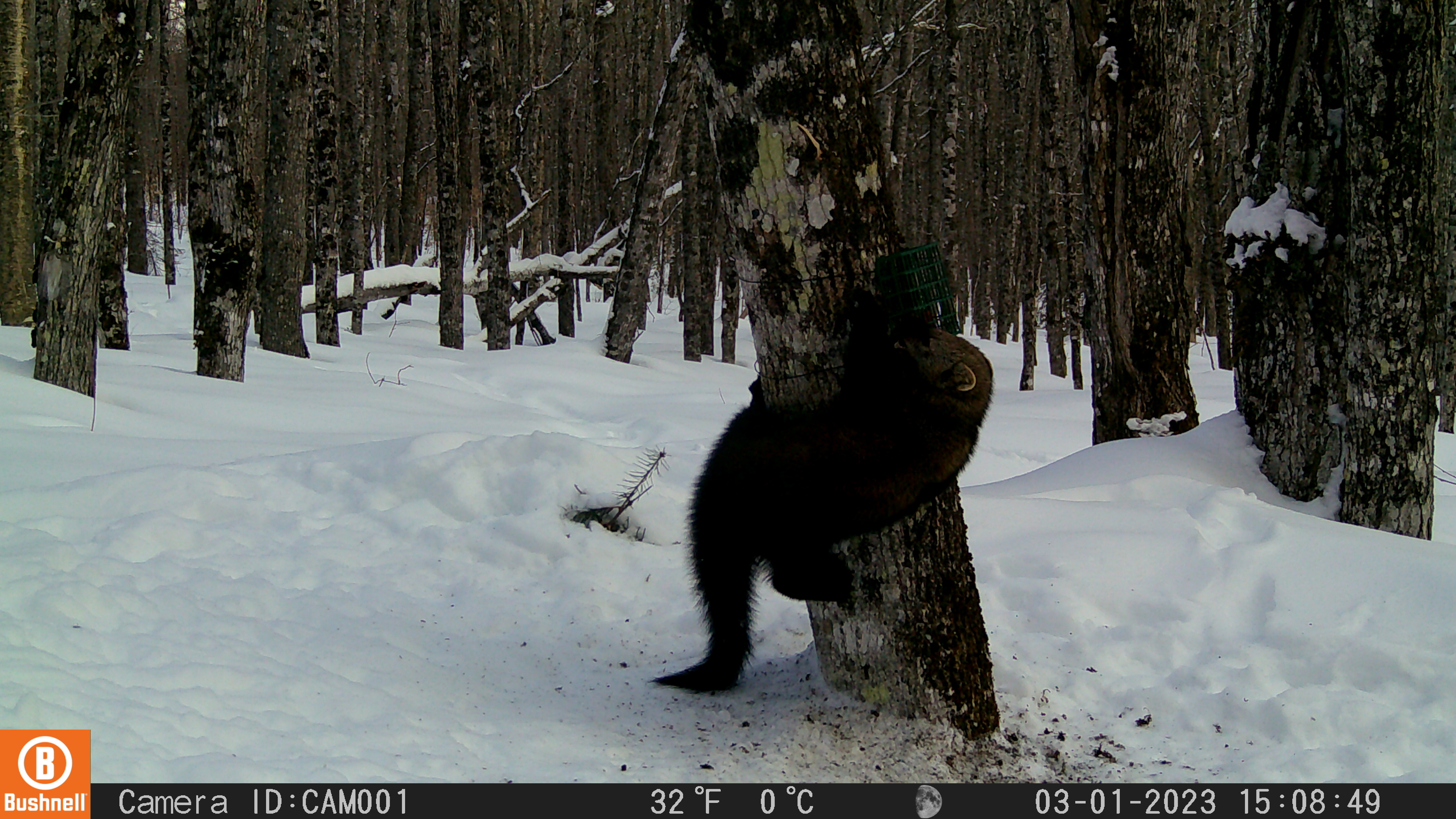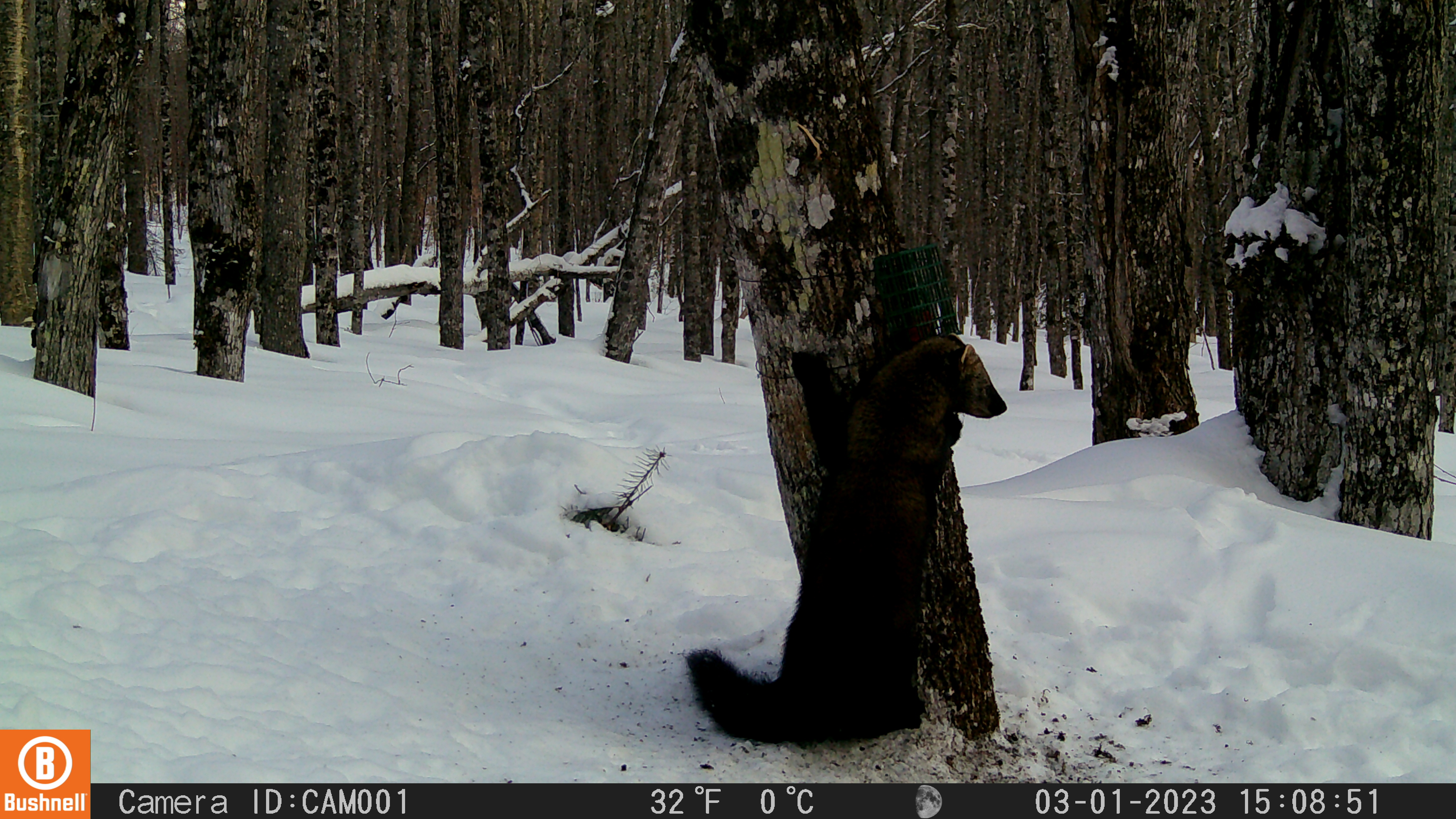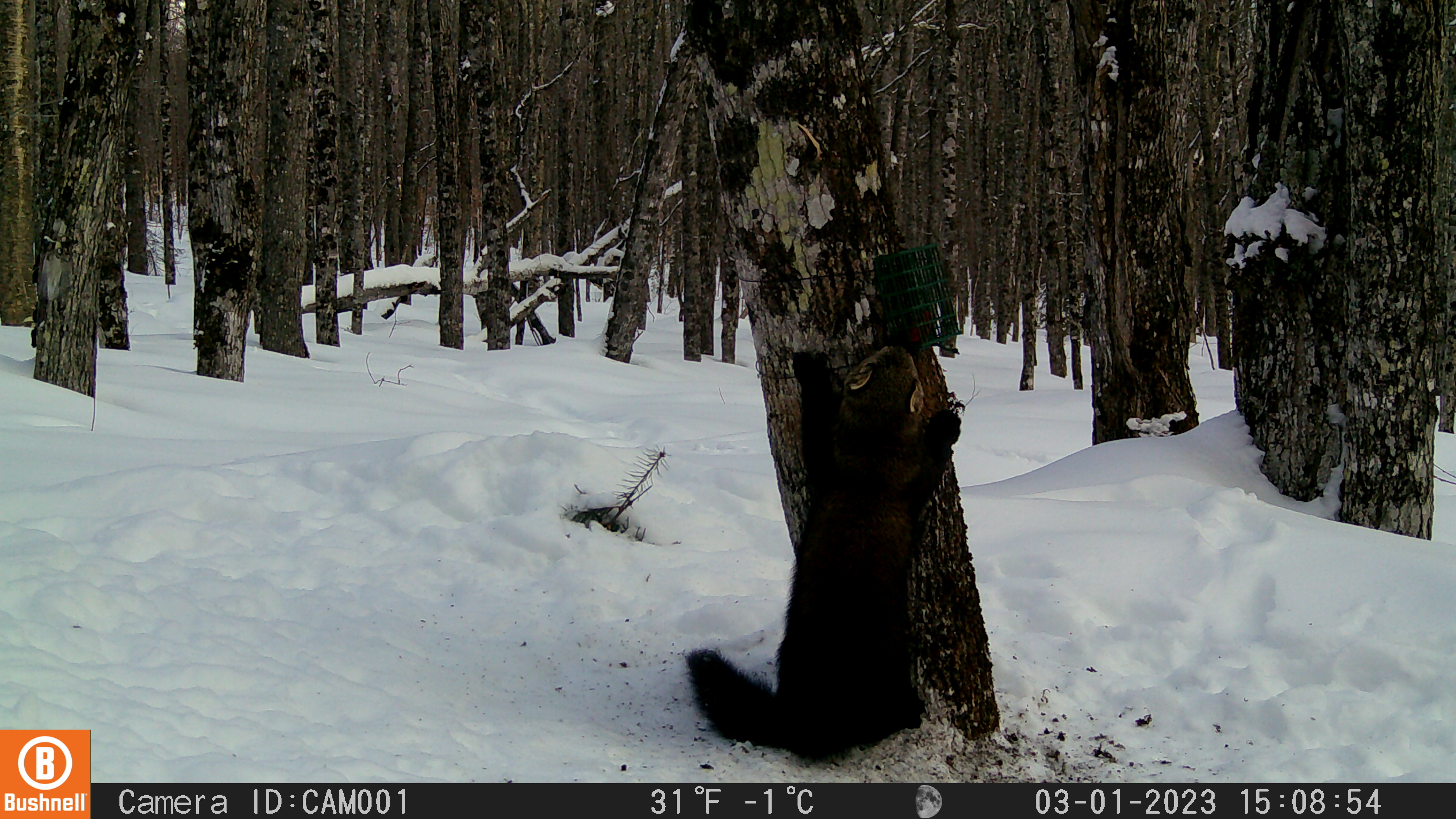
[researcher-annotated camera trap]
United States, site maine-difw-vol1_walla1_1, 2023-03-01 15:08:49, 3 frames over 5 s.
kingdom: Animalia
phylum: Chordata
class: Mammalia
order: Carnivora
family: Mustelidae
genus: Pekania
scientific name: Pekania pennanti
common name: fisher